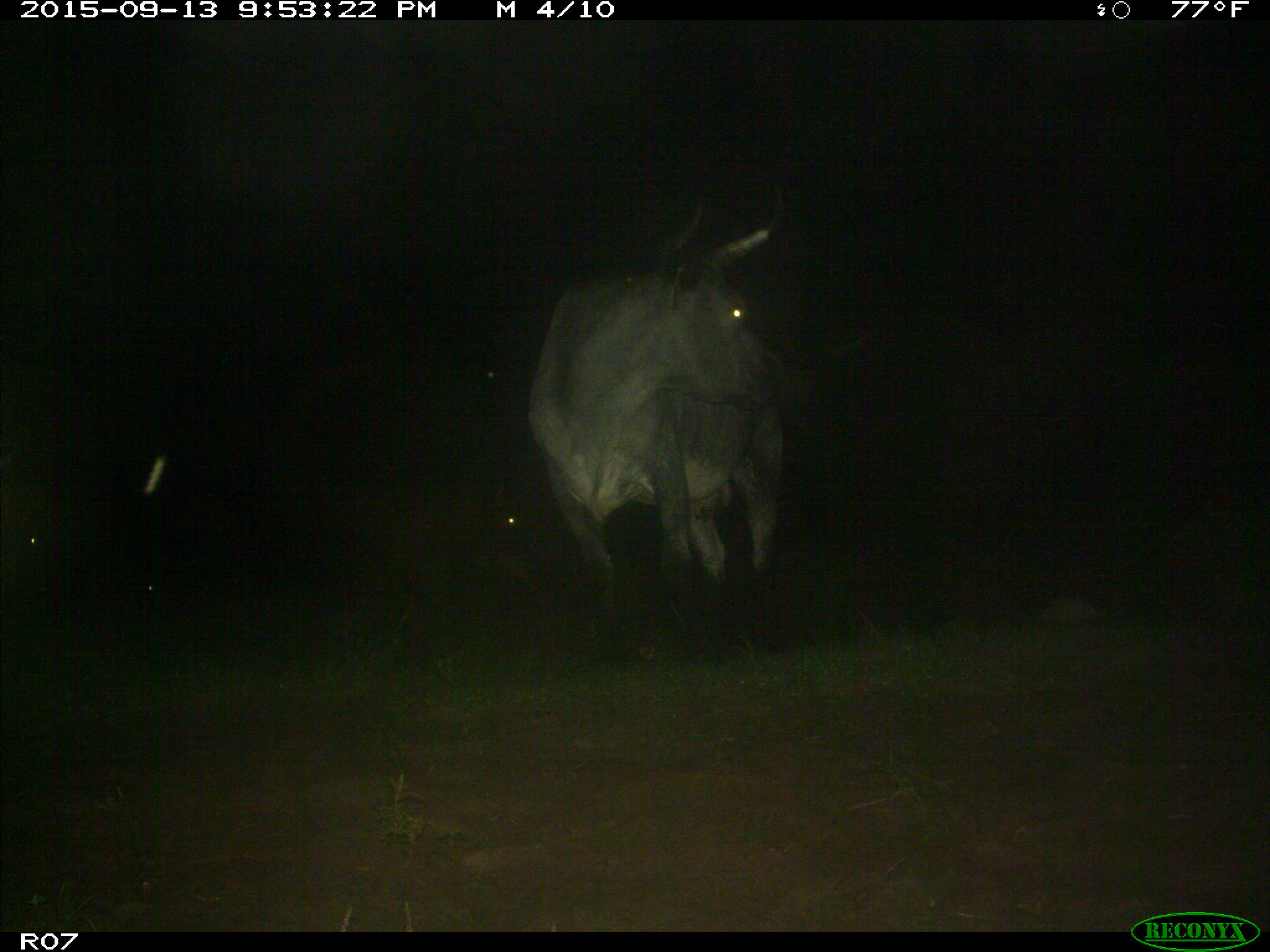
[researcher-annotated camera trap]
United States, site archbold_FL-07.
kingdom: Animalia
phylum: Chordata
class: Mammalia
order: Artiodactyla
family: Bovidae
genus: Bos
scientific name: Bos taurus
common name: domestic cow